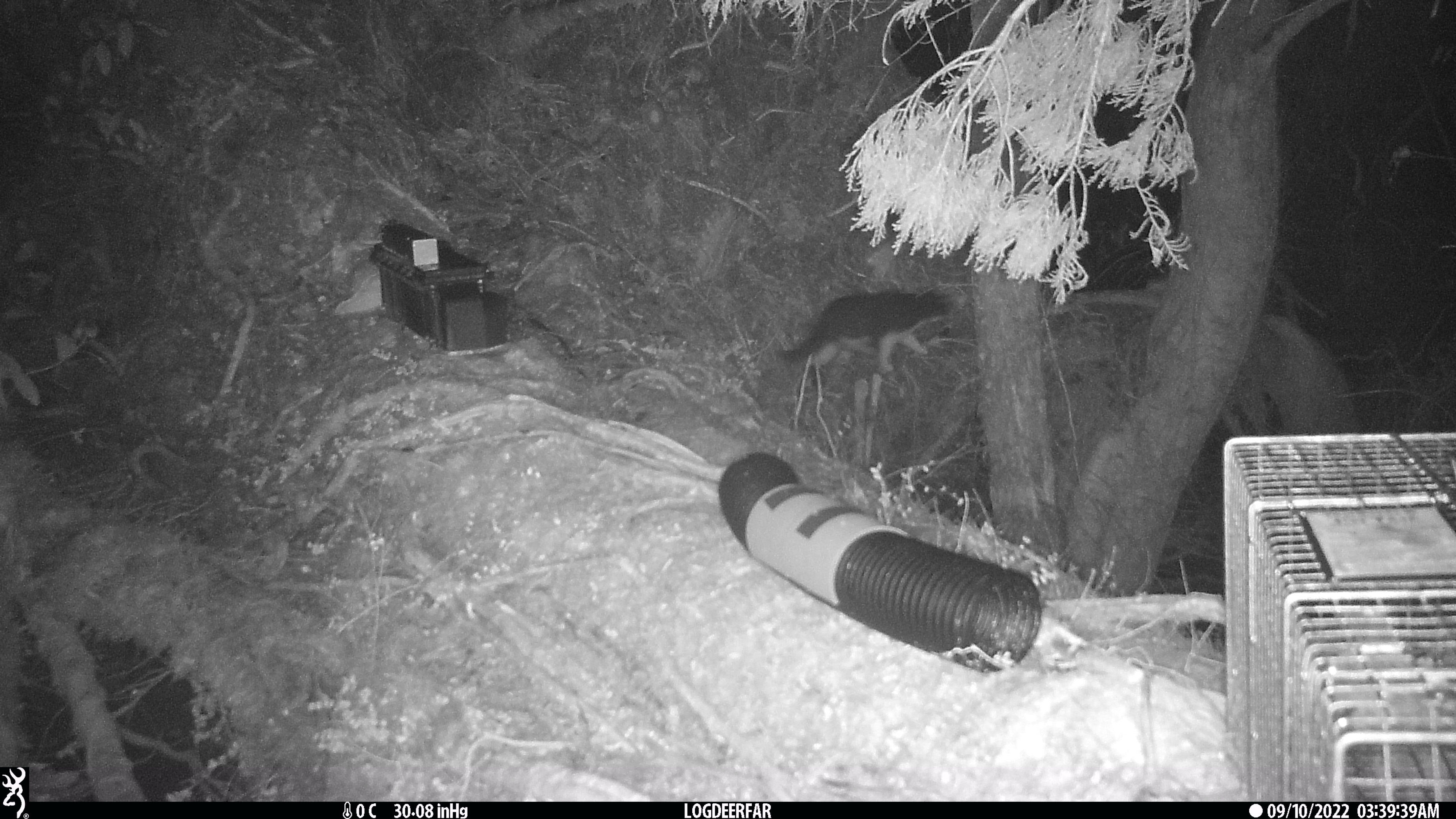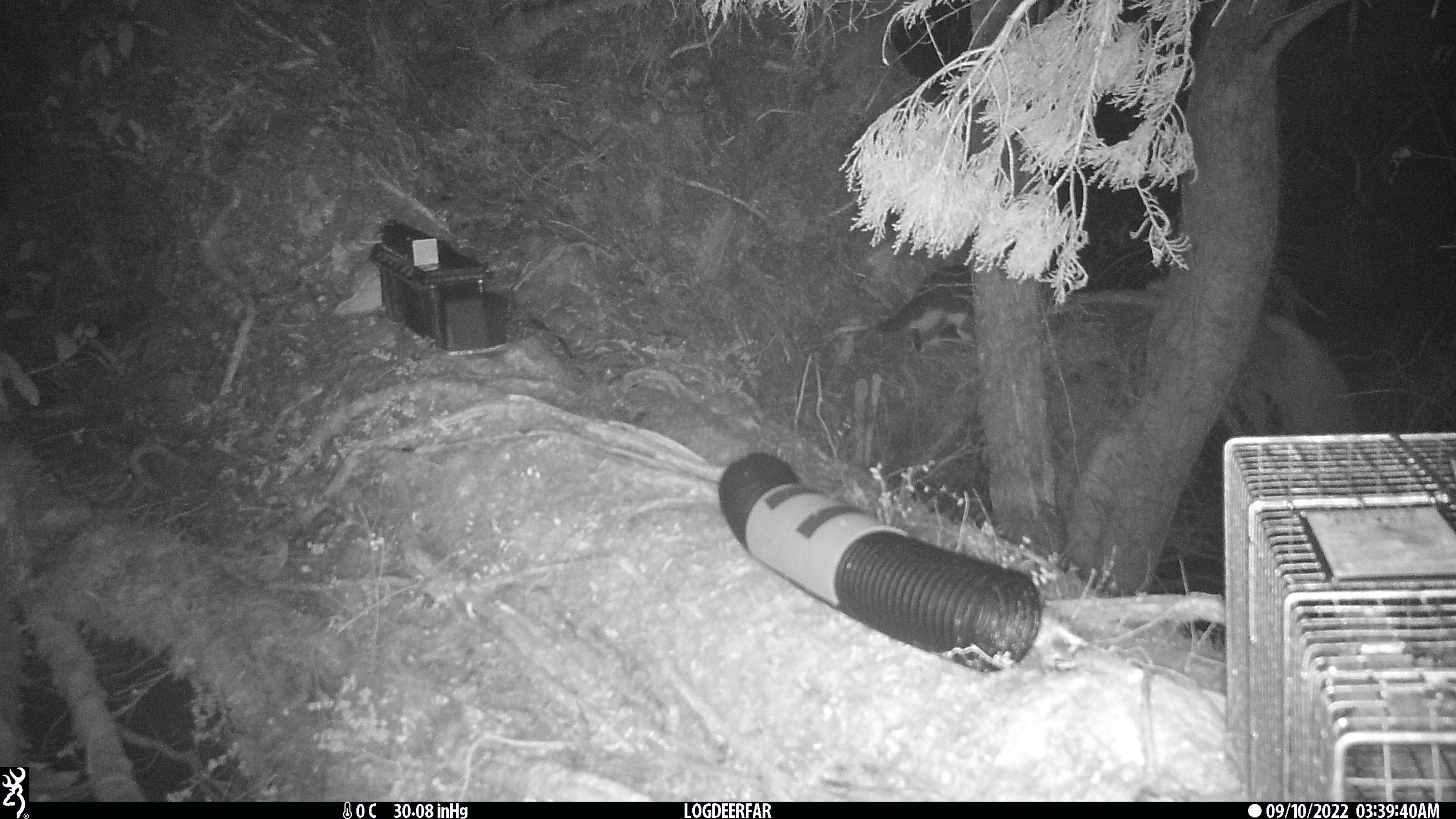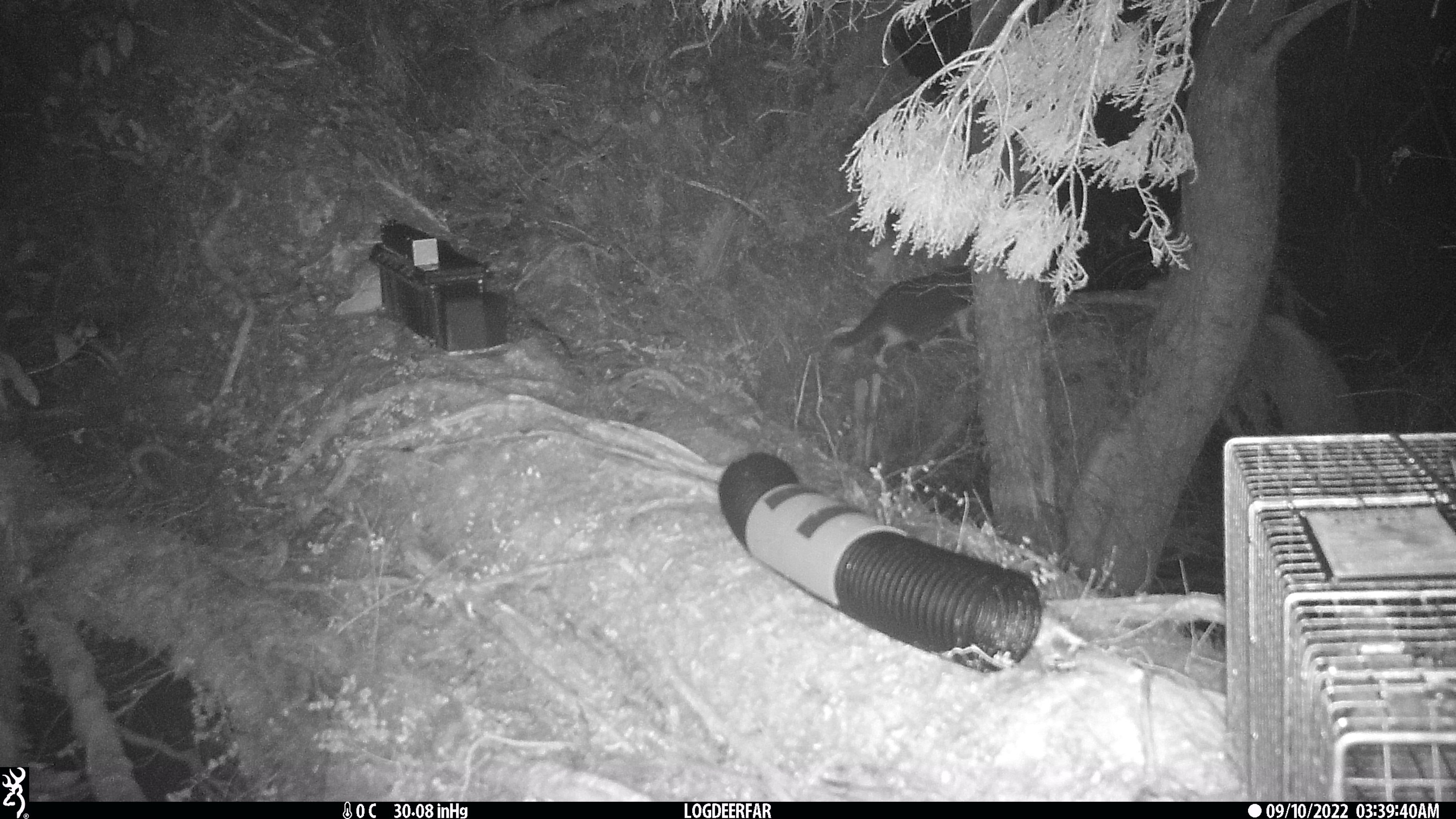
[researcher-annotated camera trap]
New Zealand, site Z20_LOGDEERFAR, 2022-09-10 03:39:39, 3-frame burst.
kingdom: Animalia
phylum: Chordata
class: Mammalia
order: Carnivora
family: Felidae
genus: Felis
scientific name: Felis catus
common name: domestic cat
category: cat